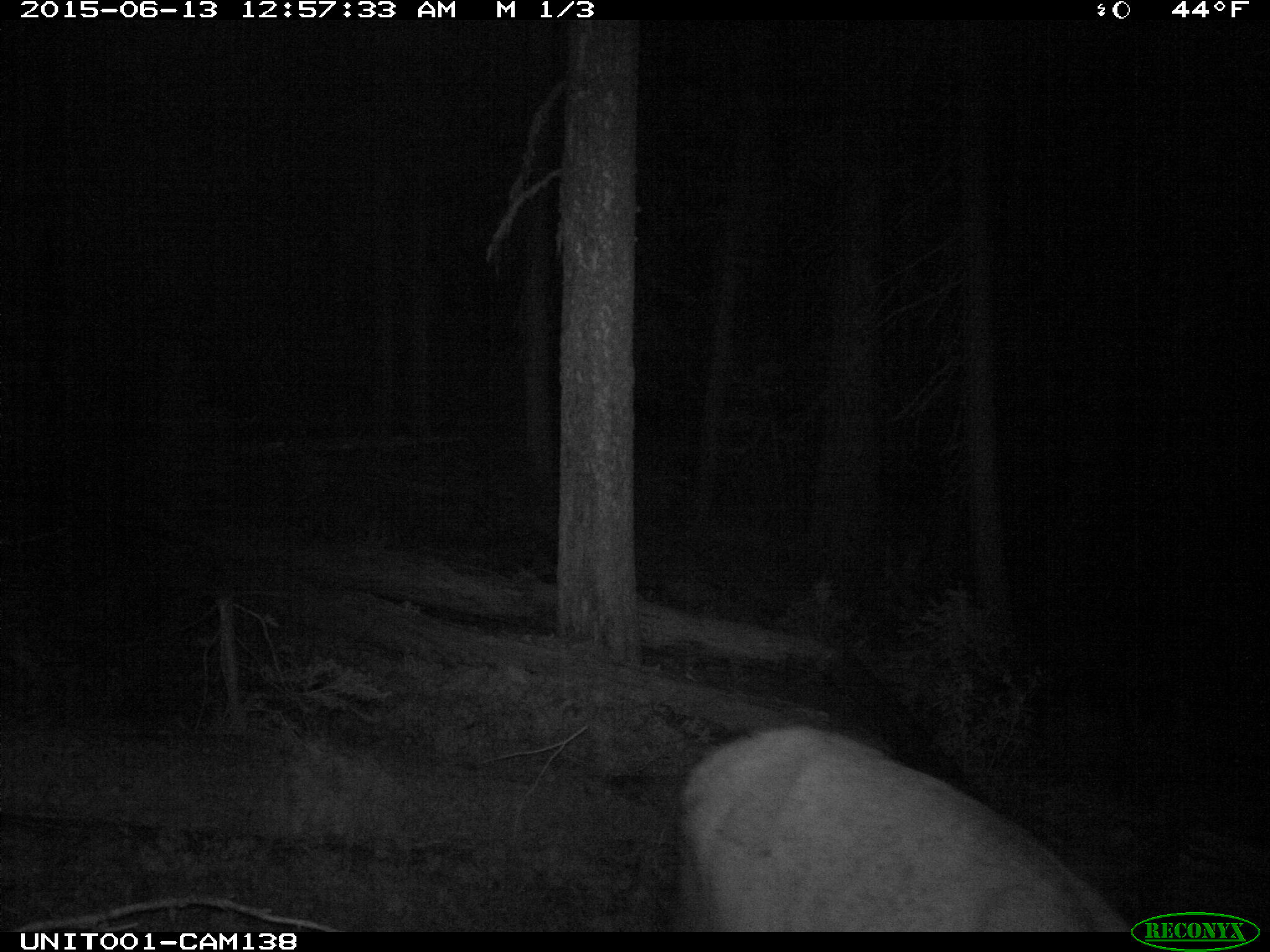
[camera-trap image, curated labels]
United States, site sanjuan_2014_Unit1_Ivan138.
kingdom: Animalia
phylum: Chordata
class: Mammalia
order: Artiodactyla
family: Cervidae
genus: Cervus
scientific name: Cervus elaphus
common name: red deer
Cervus elaphus (red deer).